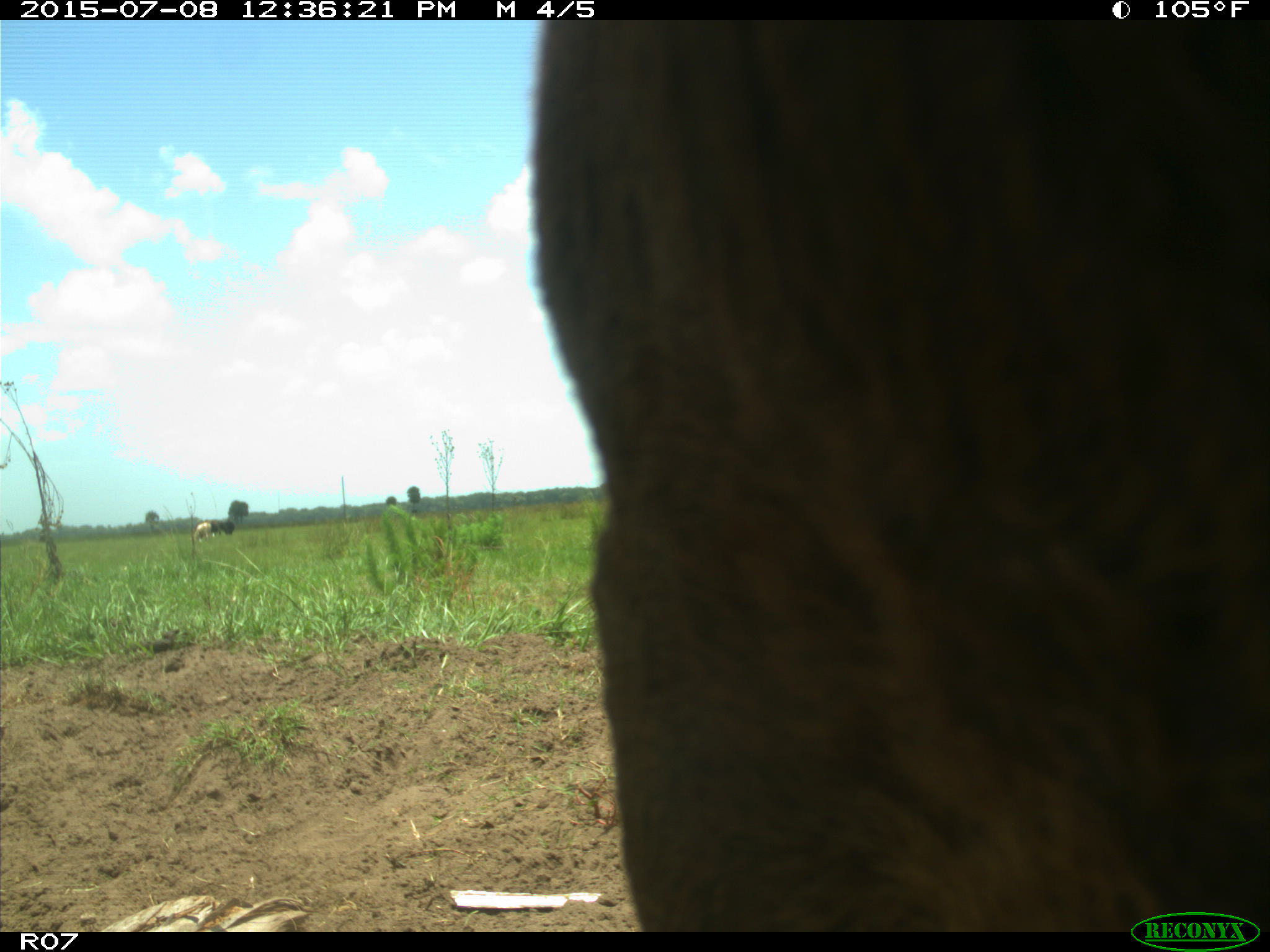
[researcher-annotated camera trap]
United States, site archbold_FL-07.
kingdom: Animalia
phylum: Chordata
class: Mammalia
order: Artiodactyla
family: Bovidae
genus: Bos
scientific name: Bos taurus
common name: domestic cow